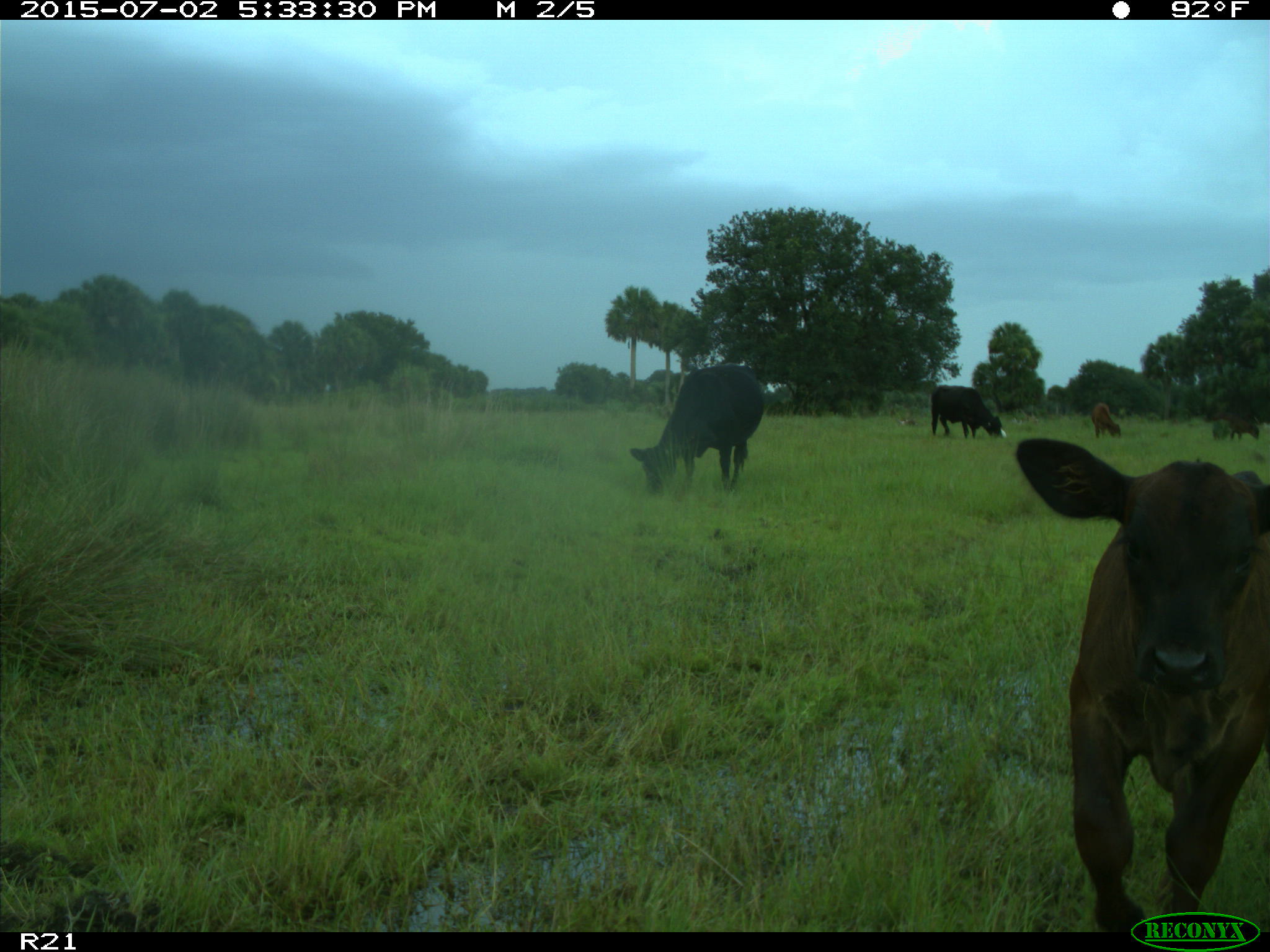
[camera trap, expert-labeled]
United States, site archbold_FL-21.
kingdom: Animalia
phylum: Chordata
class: Mammalia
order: Artiodactyla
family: Bovidae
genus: Bos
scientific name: Bos taurus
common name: domestic cow